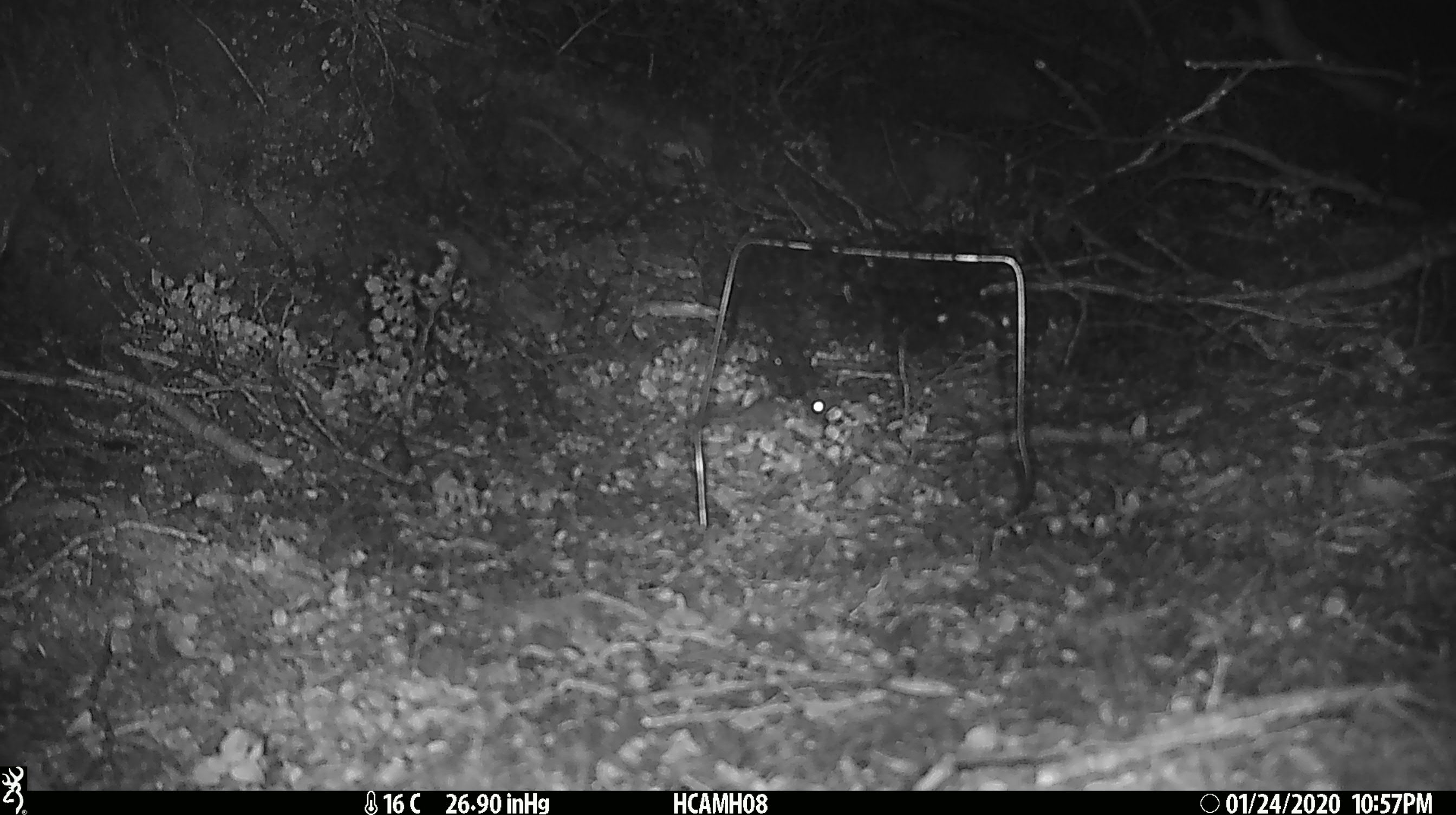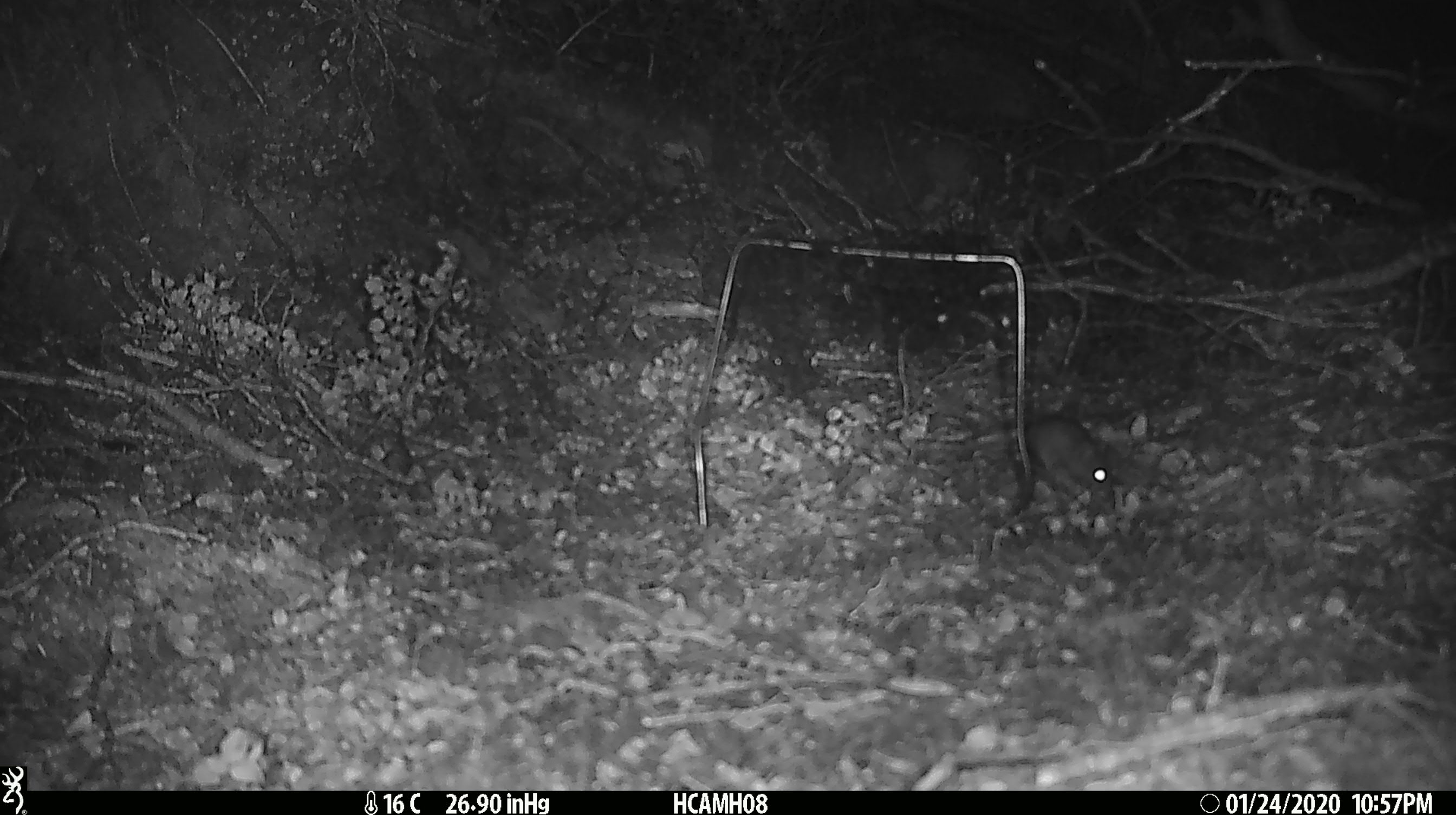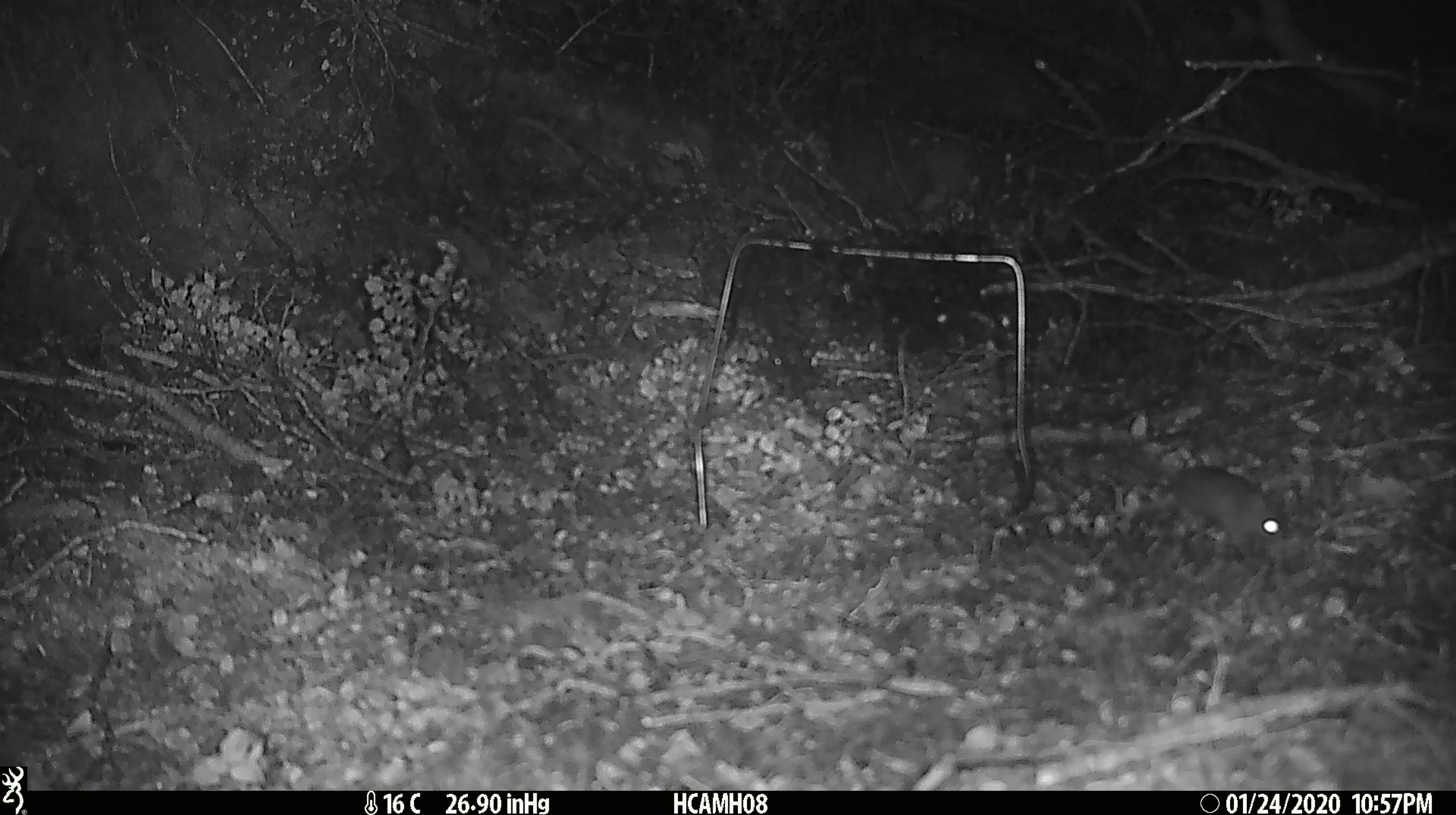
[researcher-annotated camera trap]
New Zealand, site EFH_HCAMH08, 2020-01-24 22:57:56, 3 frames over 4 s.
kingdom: Animalia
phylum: Chordata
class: Mammalia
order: Rodentia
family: Muridae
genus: Mus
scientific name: Mus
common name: mouse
Mouse (Mus).